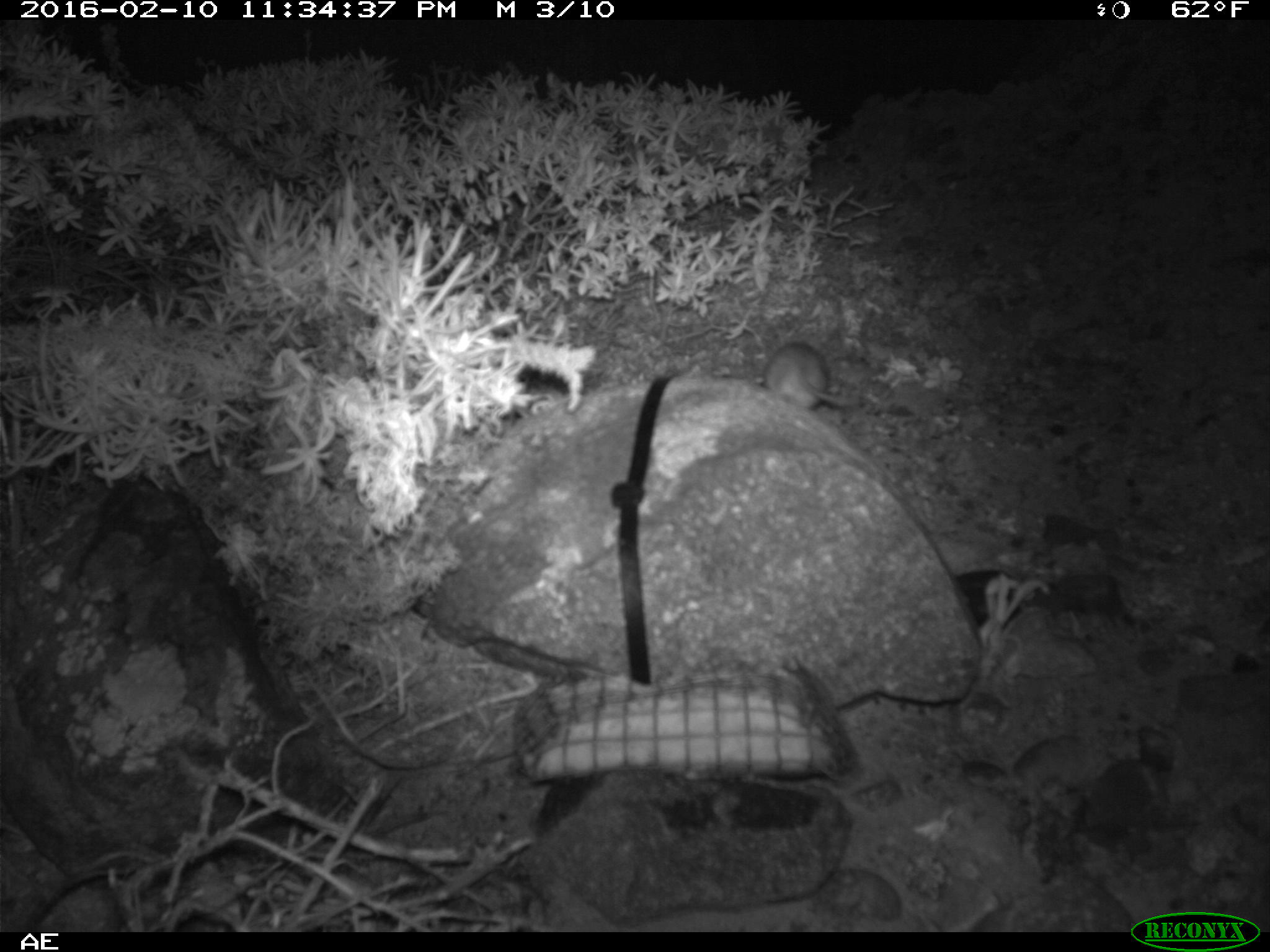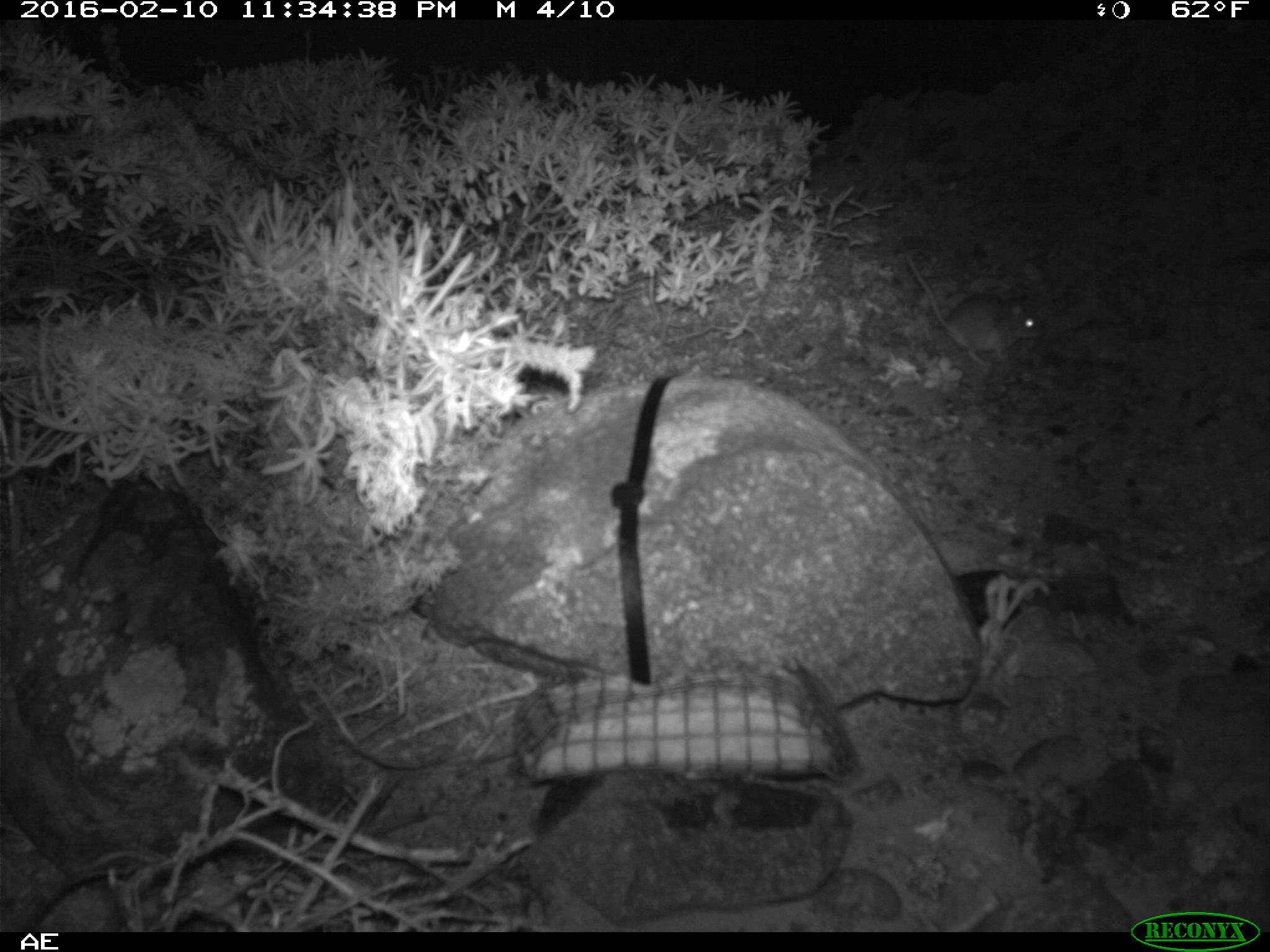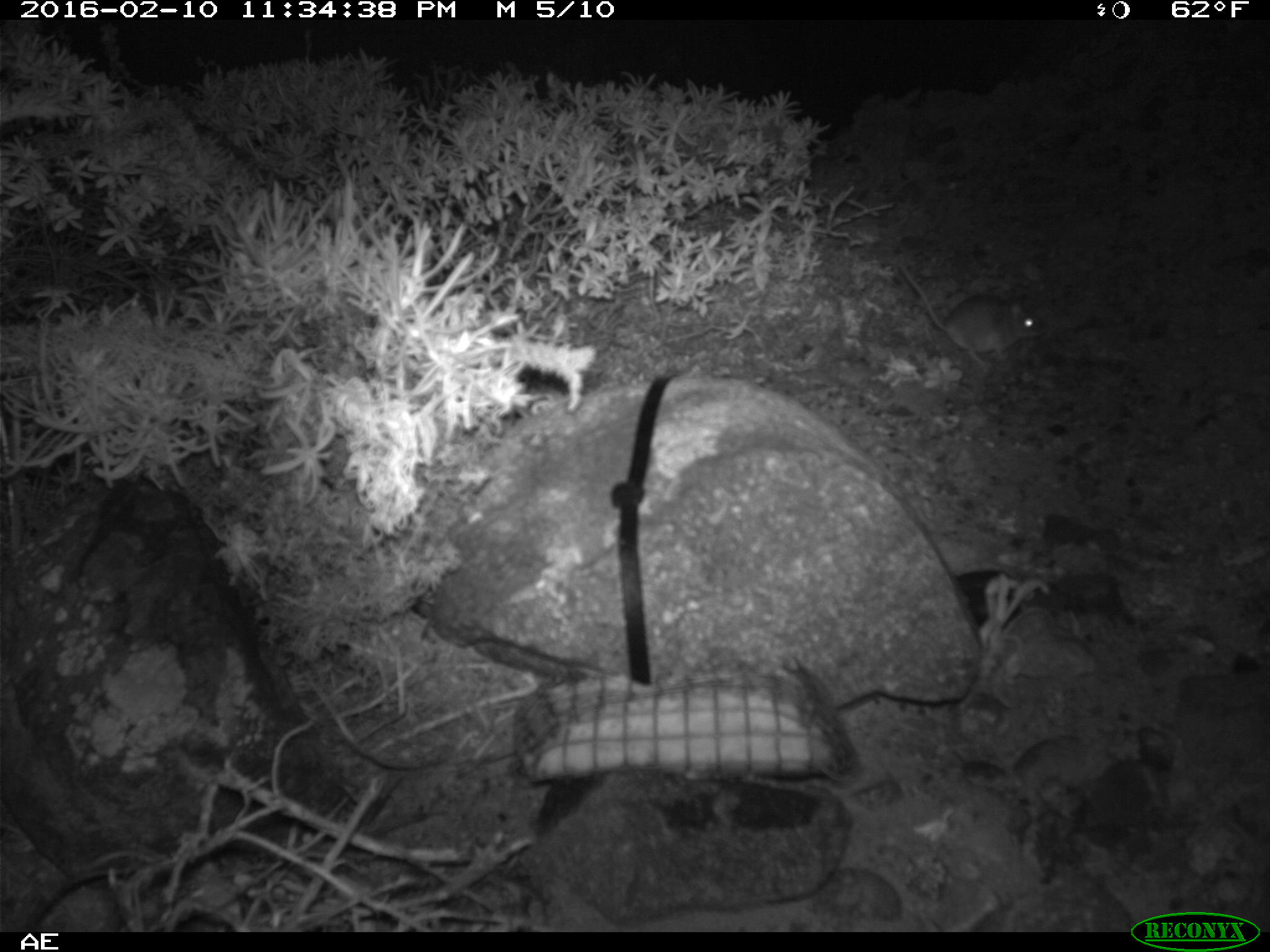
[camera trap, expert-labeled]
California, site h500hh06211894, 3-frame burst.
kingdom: Animalia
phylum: Chordata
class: Mammalia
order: Rodentia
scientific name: Rodentia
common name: rodent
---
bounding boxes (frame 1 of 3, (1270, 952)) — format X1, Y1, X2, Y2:
rodent: 762, 338, 874, 417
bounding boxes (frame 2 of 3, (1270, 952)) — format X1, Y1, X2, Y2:
rodent: 902, 250, 1044, 367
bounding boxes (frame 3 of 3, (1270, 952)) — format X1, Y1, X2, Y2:
rodent: 899, 265, 1037, 371